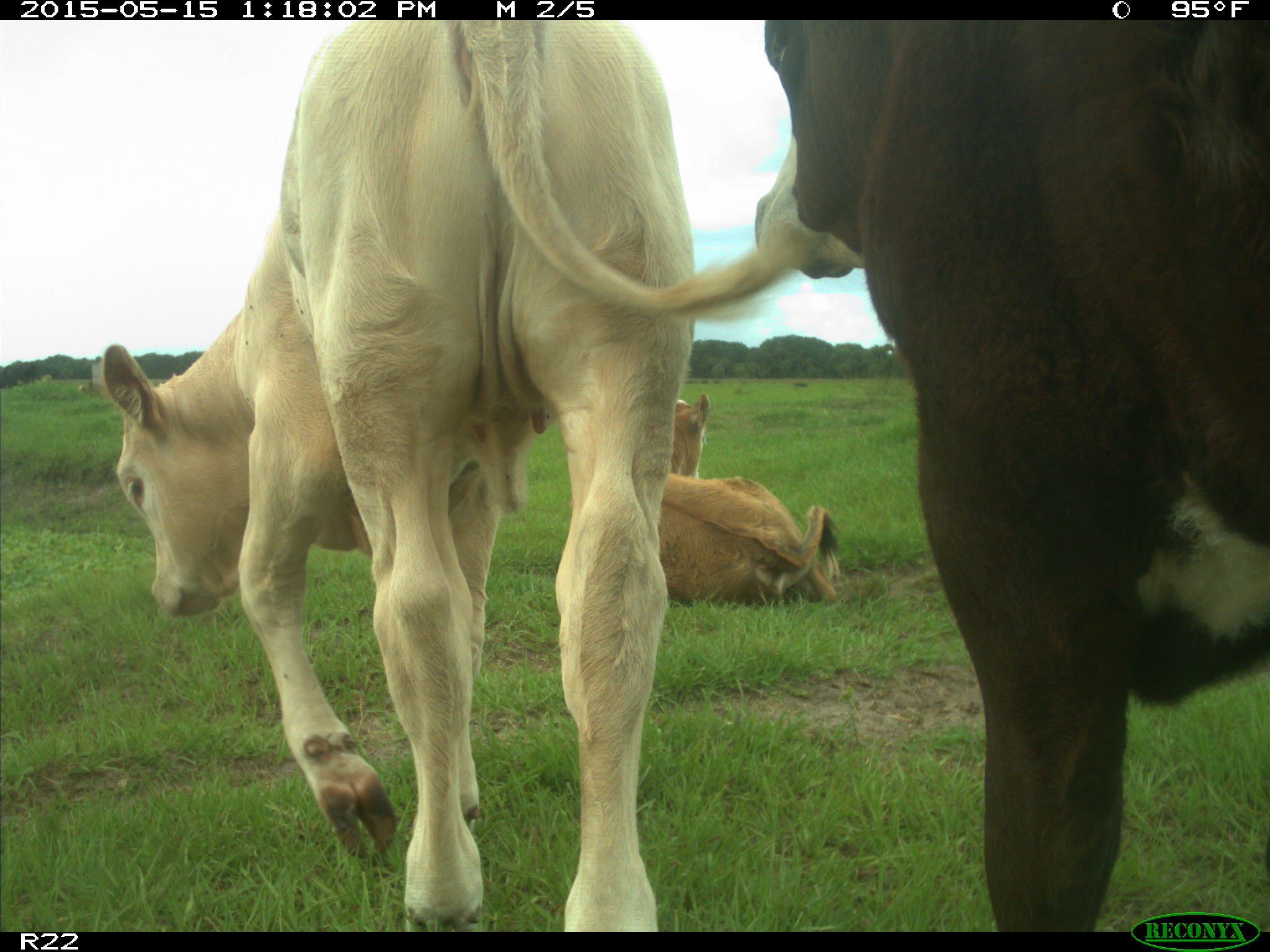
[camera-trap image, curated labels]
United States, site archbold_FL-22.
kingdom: Animalia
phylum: Chordata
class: Mammalia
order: Artiodactyla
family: Bovidae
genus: Bos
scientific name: Bos taurus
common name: domestic cow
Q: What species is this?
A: Bos taurus (domestic cow).